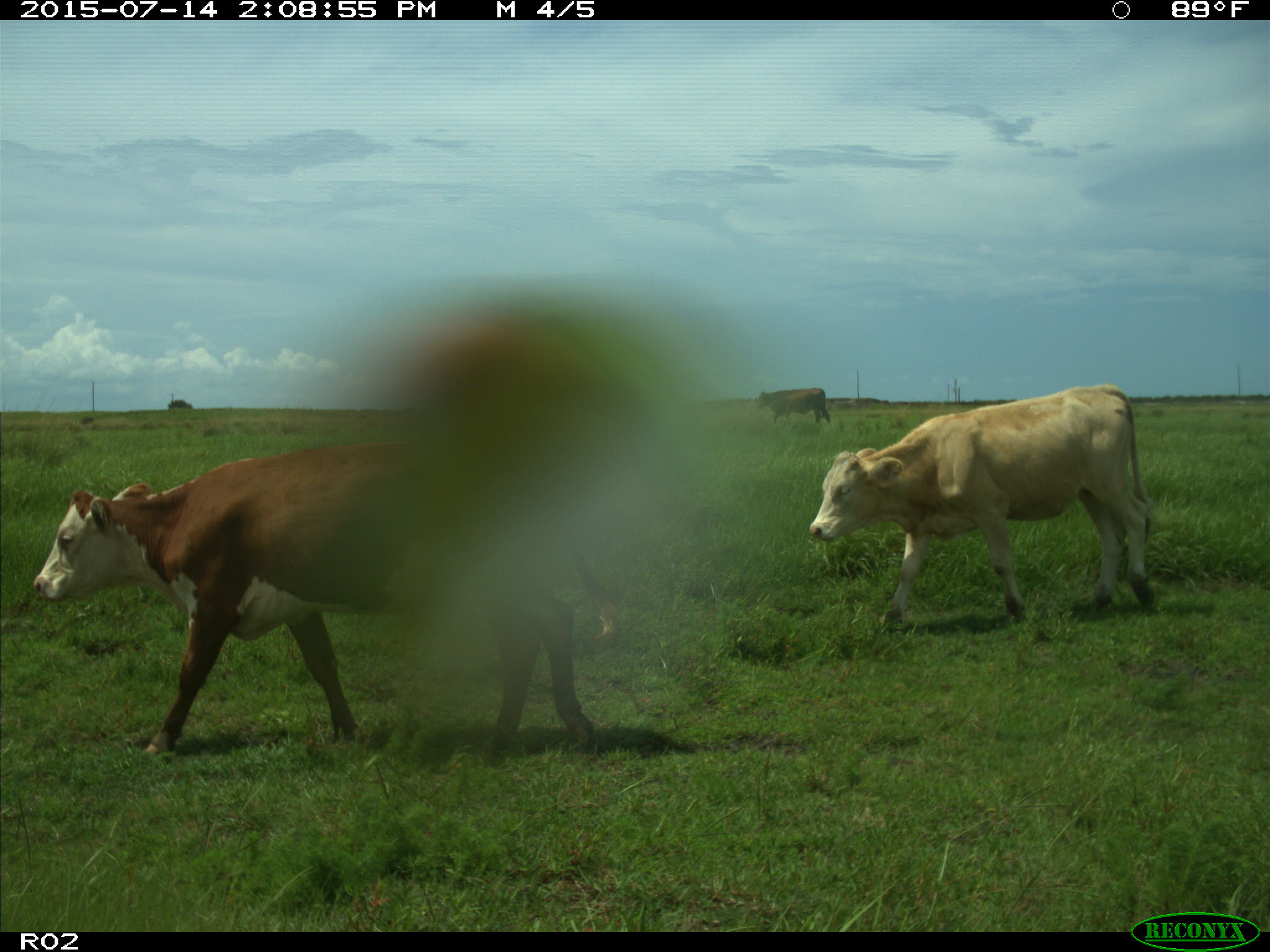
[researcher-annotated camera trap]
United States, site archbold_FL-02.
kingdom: Animalia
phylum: Chordata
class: Mammalia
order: Artiodactyla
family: Bovidae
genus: Bos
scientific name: Bos taurus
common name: domestic cow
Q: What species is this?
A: Bos taurus (domestic cow).